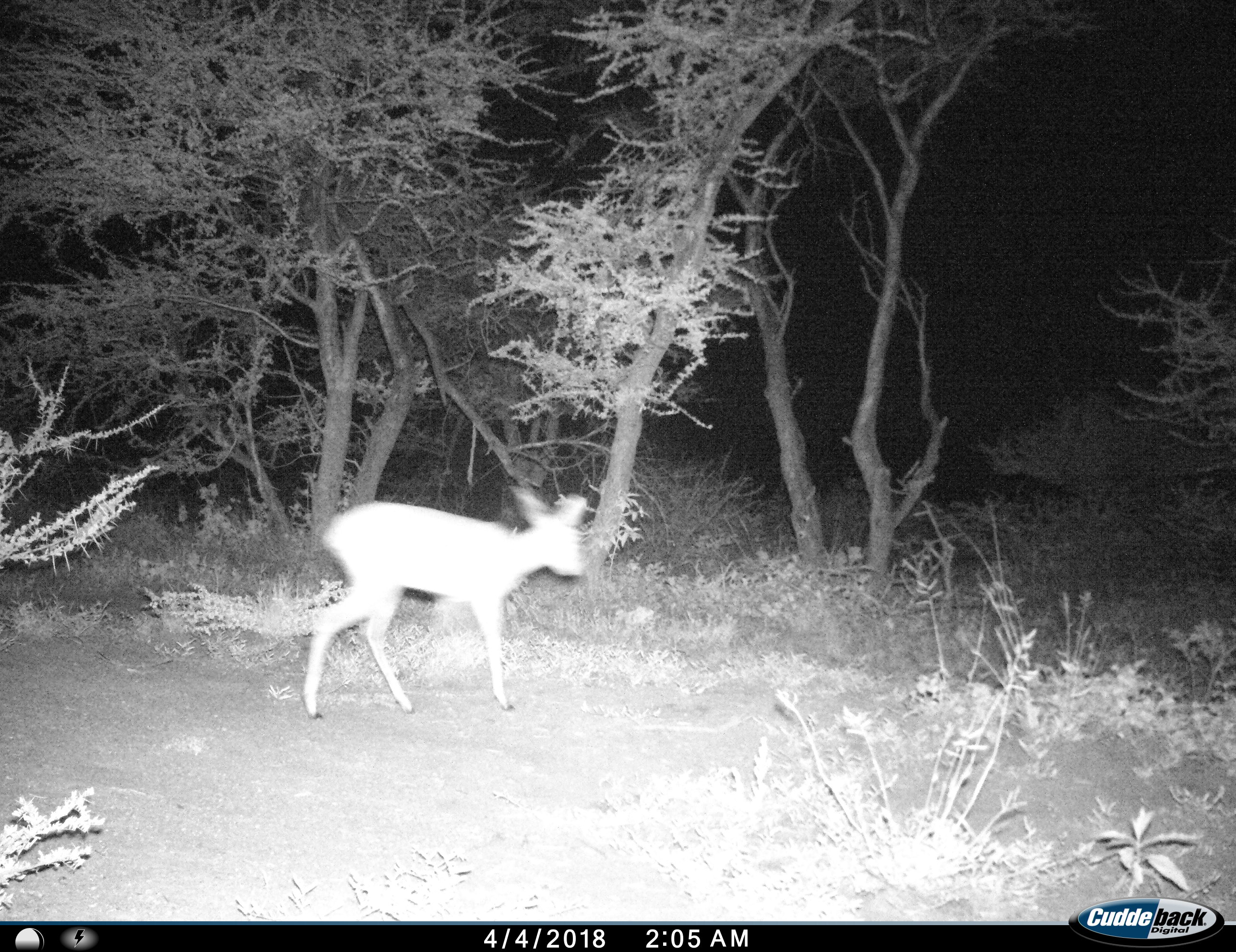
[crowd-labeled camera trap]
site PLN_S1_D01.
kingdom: Animalia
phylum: Chordata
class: Mammalia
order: Artiodactyla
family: Bovidae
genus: Redunca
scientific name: Redunca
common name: reedbuck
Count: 1.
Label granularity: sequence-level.